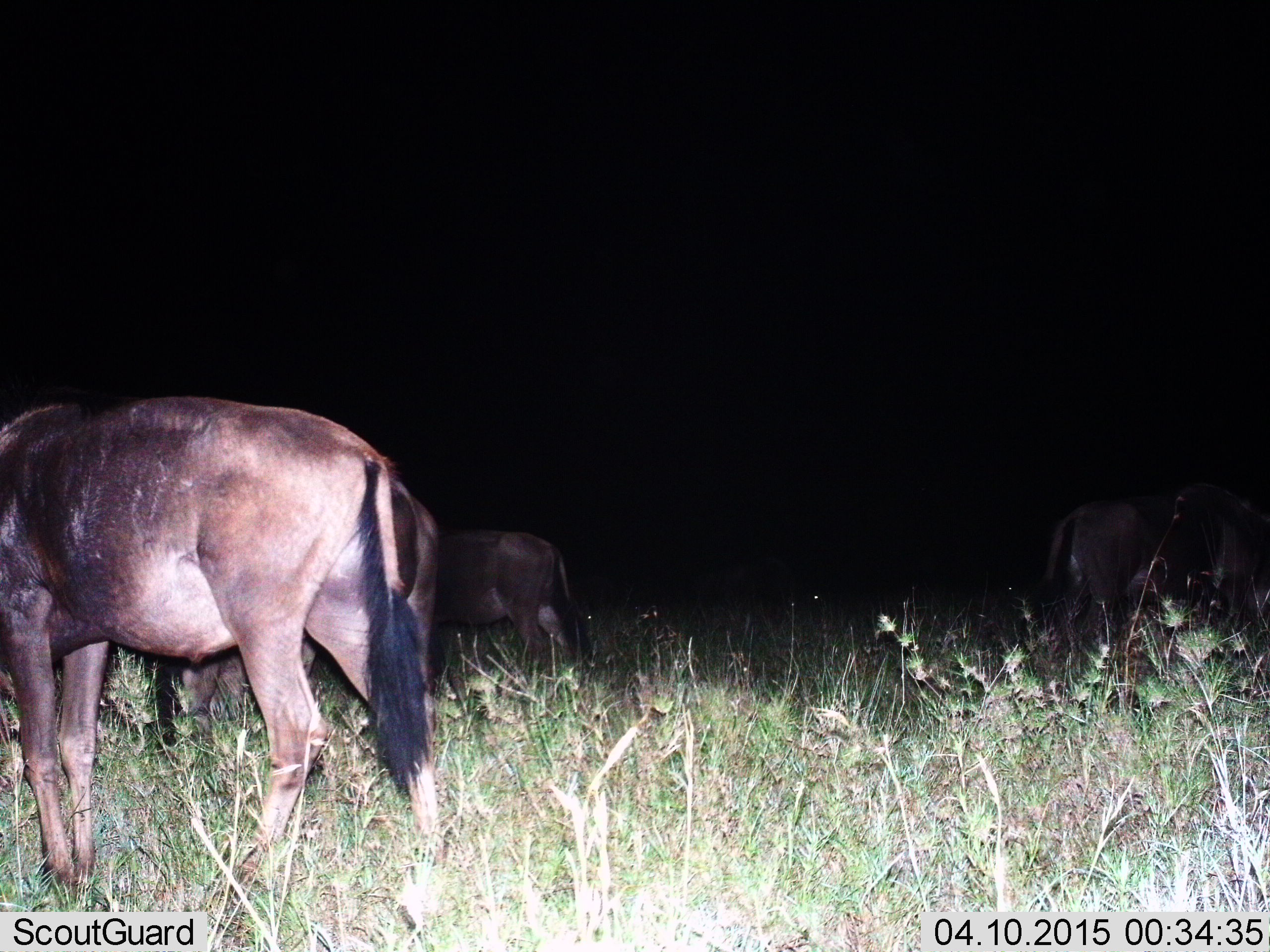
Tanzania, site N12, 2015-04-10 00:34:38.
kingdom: Animalia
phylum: Chordata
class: Mammalia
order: Artiodactyla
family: Bovidae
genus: Connochaetes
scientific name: Connochaetes taurinus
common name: blue wildebeest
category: wildebeest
Wildebeest (blue wildebeest) (Connochaetes taurinus), count 3. Behavior (volunteer vote fractions): standing 60%, resting 0%, moving 10%, interacting 0%. Young present (vote fraction): 0%. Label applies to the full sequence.